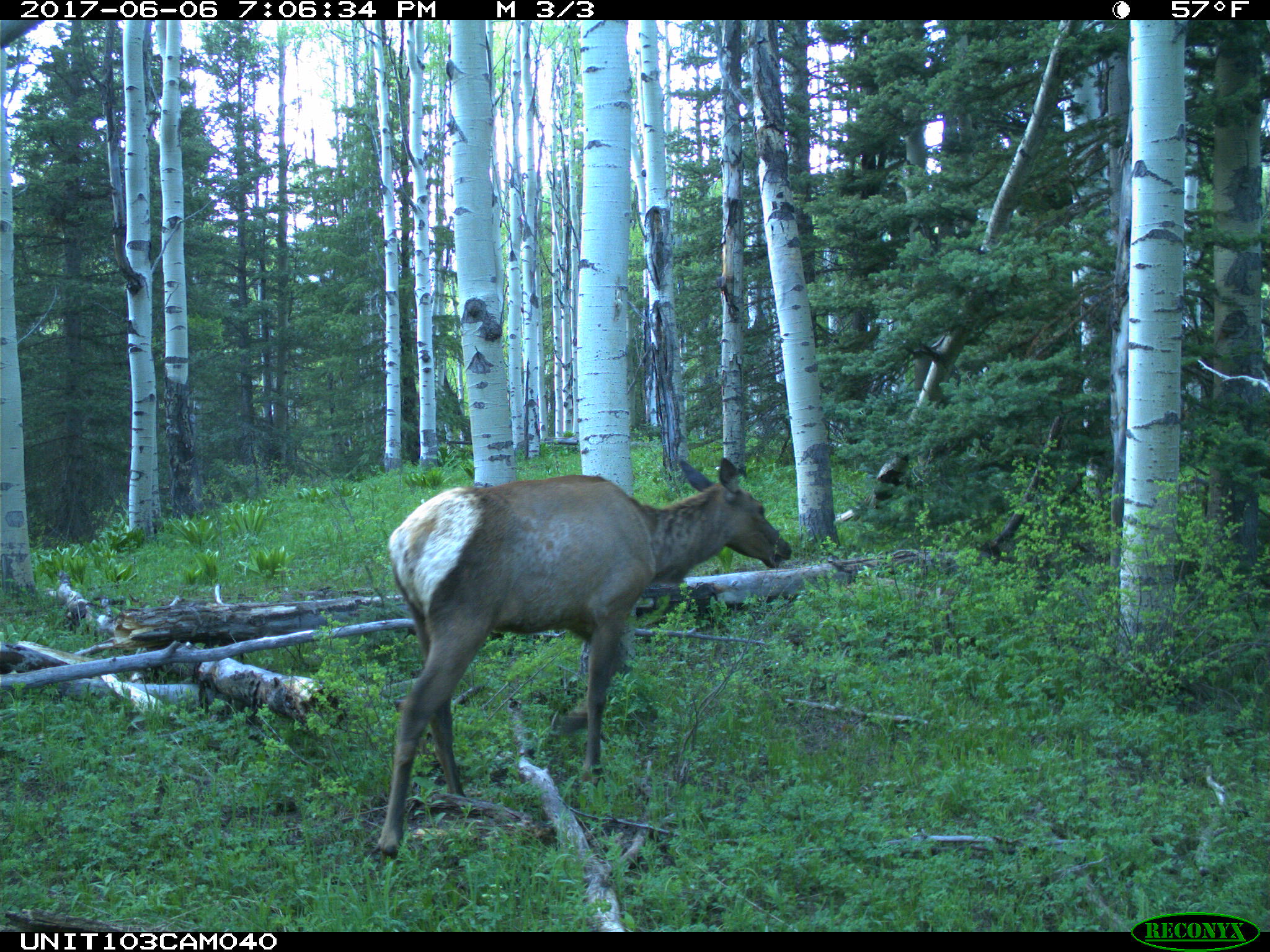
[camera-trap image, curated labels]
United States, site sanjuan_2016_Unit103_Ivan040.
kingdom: Animalia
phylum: Chordata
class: Mammalia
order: Artiodactyla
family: Cervidae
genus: Cervus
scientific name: Cervus elaphus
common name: red deer